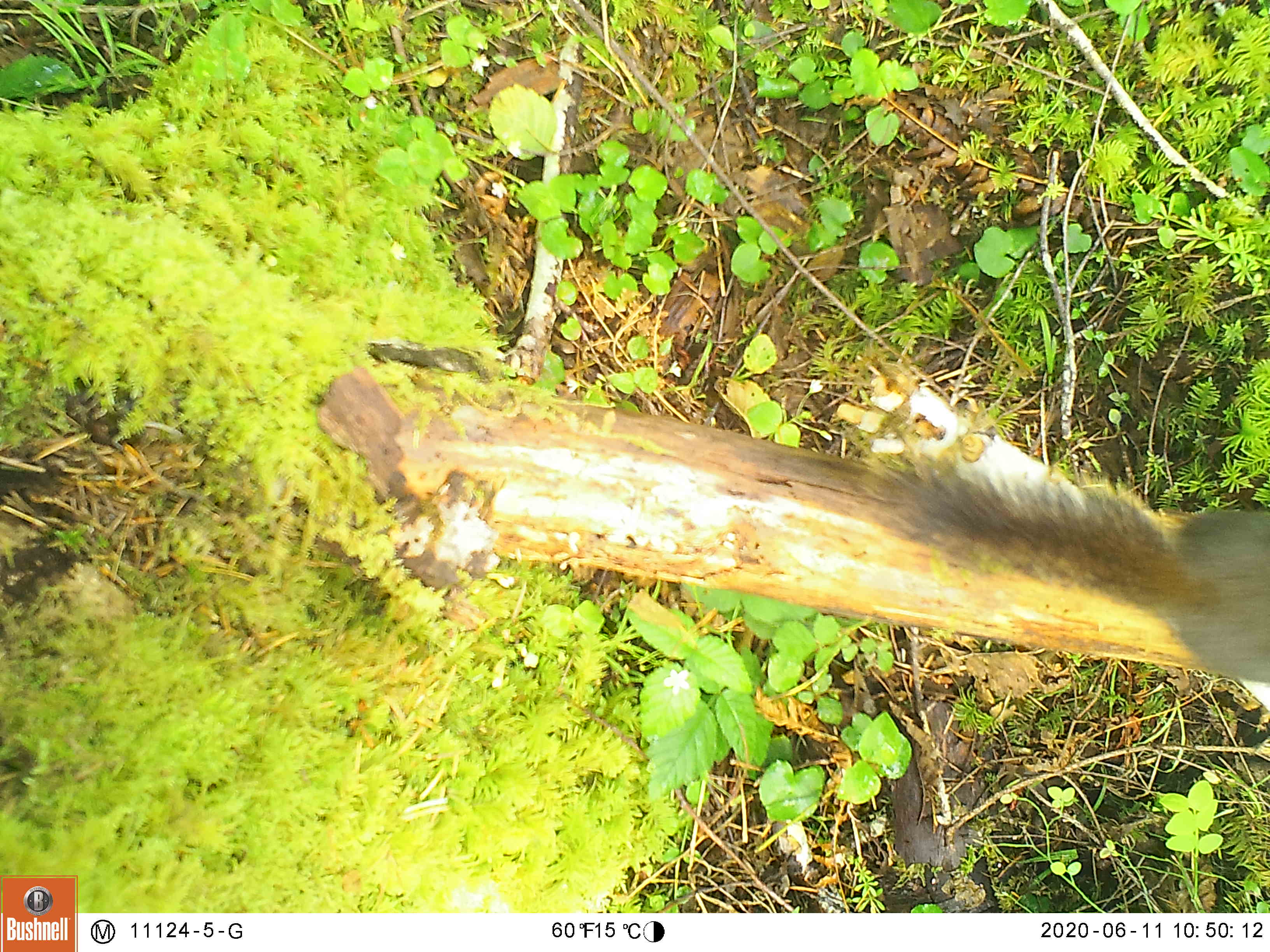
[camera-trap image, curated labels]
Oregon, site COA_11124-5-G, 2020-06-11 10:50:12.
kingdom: Animalia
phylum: Chordata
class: Mammalia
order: Rodentia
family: Sciuridae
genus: Tamiasciurus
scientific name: Tamiasciurus douglasii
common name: douglas squirrel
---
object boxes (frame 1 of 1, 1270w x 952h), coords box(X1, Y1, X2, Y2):
douglas squirrel: box(855, 432, 1261, 688)